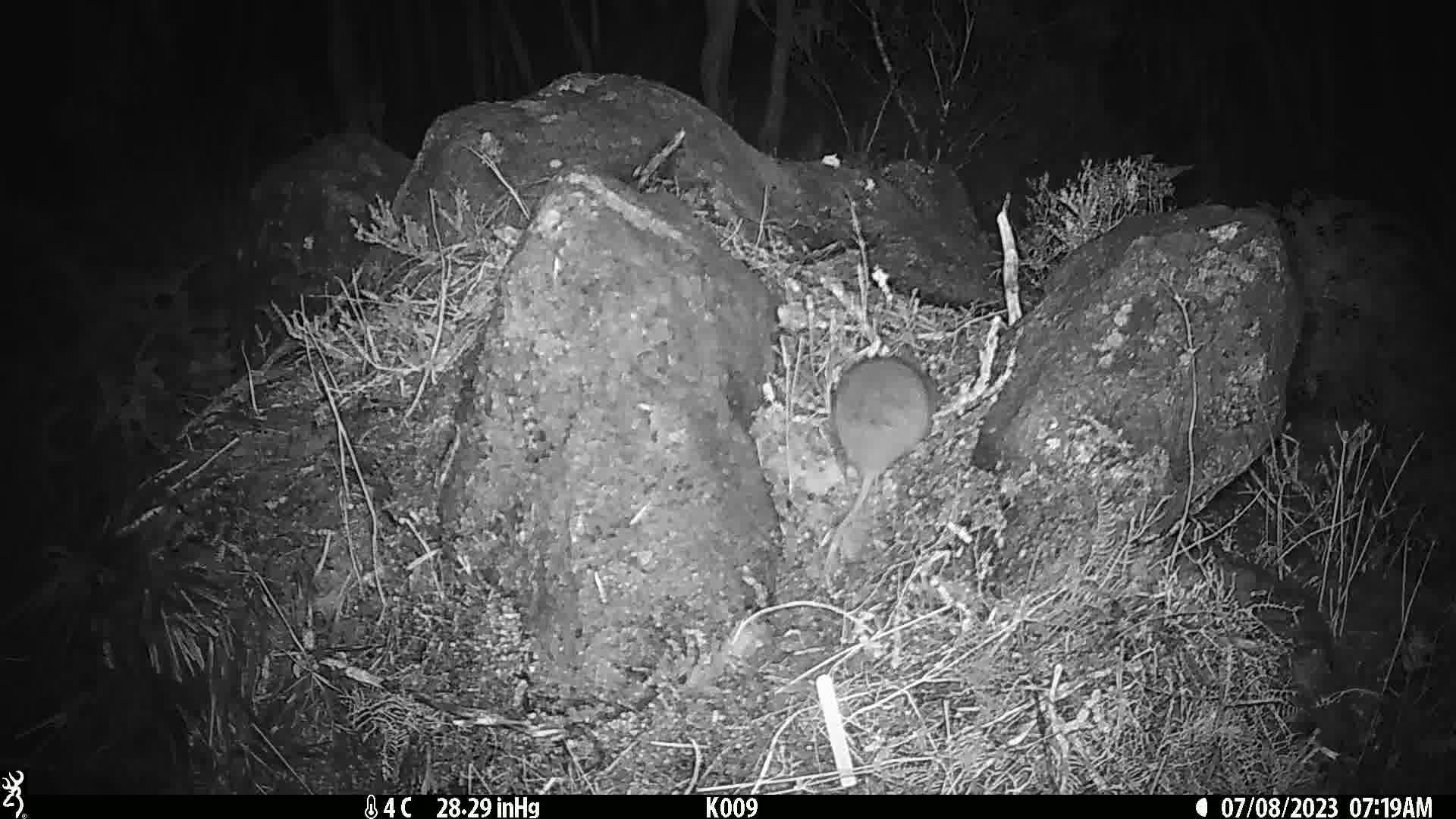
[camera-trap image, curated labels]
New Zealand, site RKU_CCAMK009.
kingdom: Animalia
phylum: Chordata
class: Mammalia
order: Rodentia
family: Muridae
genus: Rattus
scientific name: Rattus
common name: rat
Rat (Rattus).